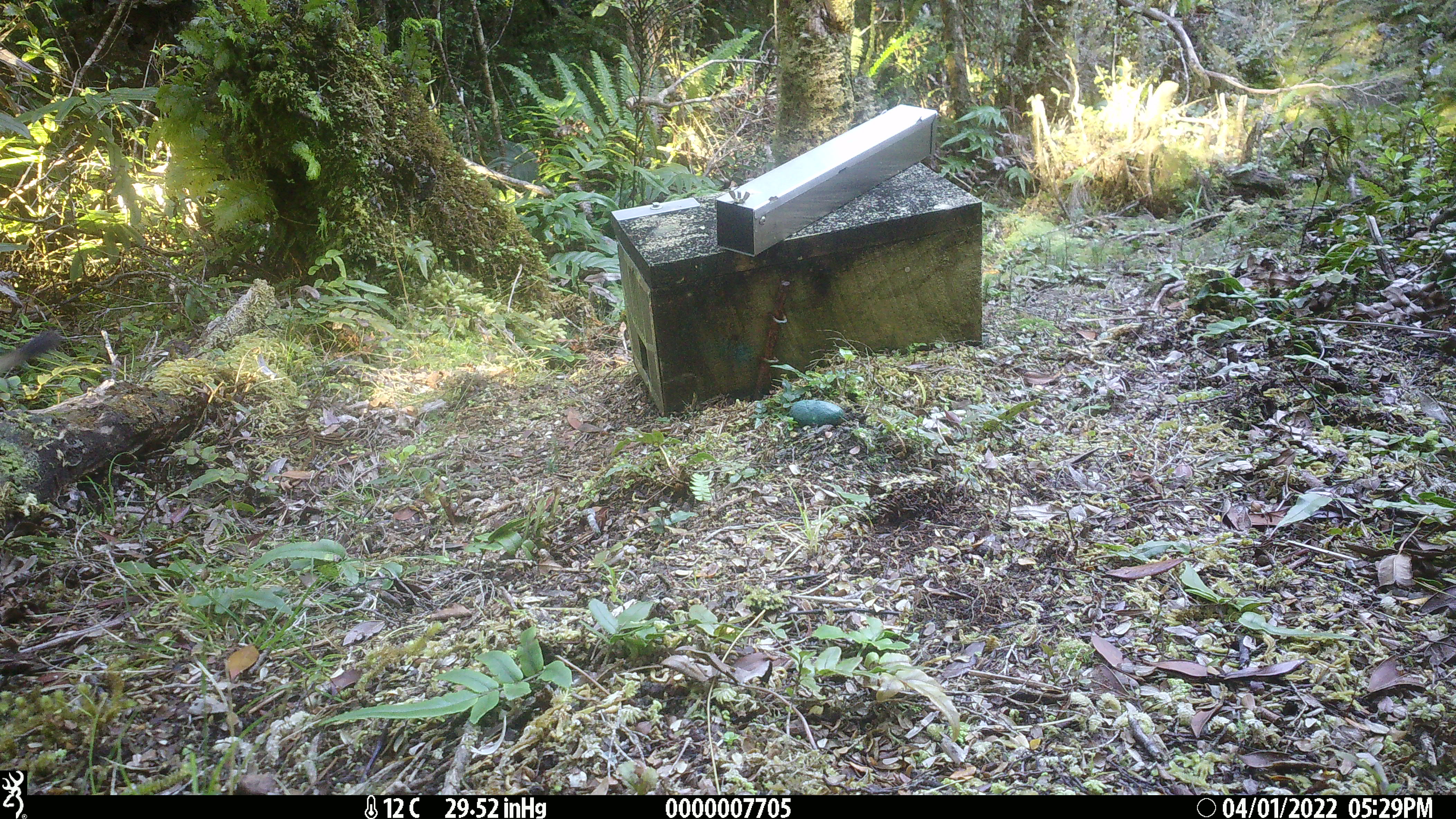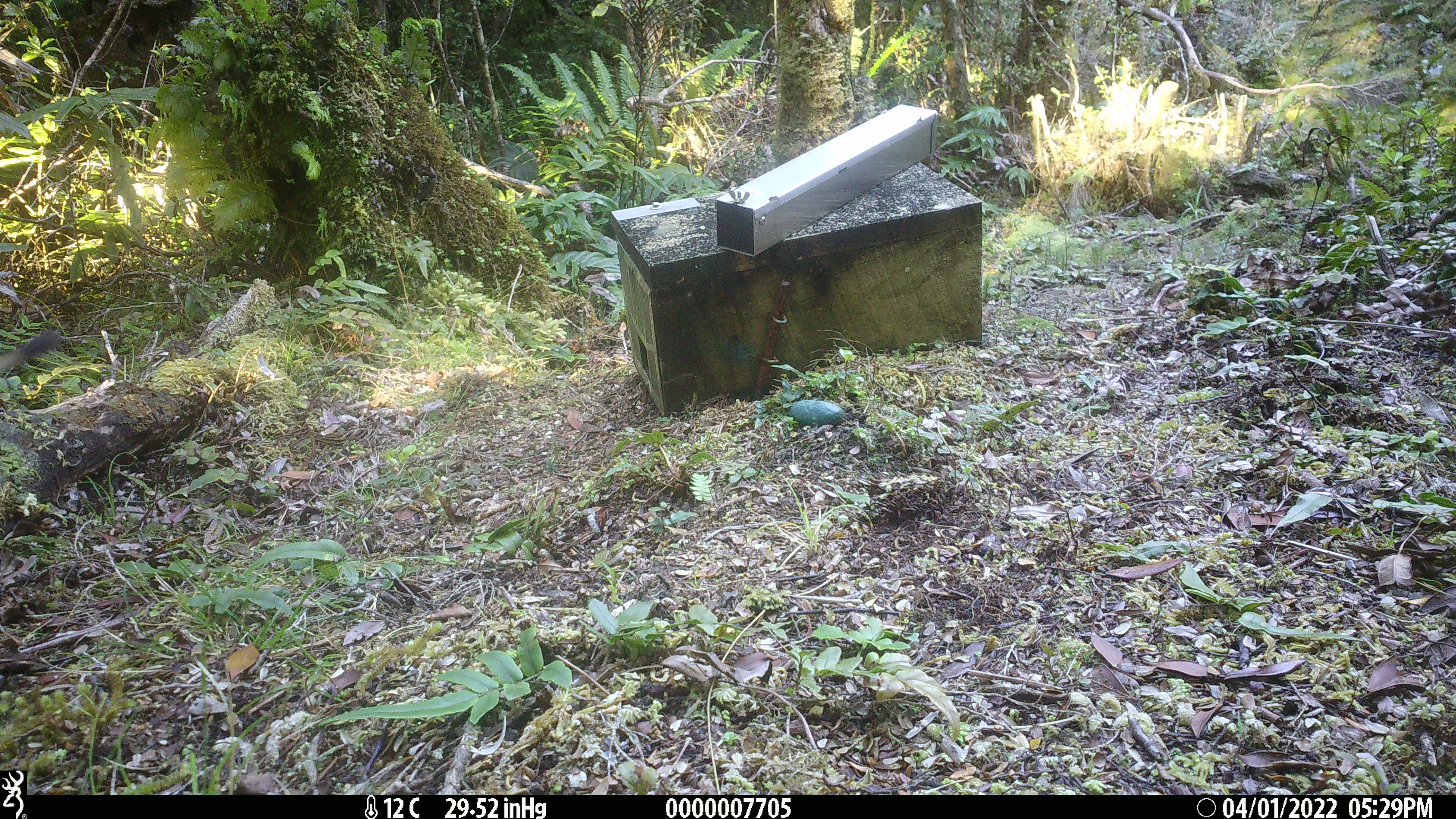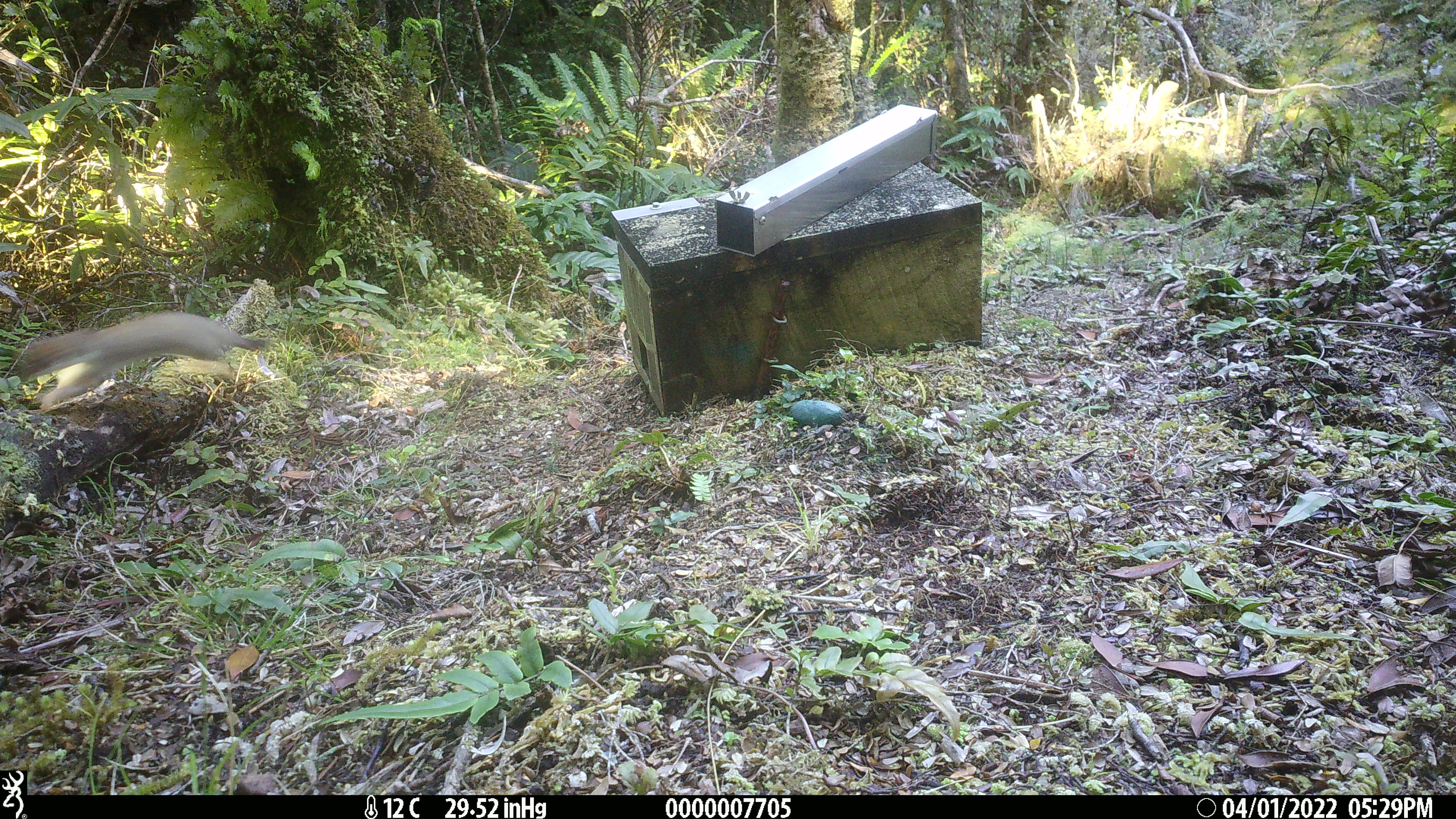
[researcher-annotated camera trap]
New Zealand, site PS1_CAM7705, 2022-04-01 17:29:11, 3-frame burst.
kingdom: Animalia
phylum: Chordata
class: Mammalia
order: Carnivora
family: Mustelidae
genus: Mustela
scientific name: Mustela erminea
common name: stoat